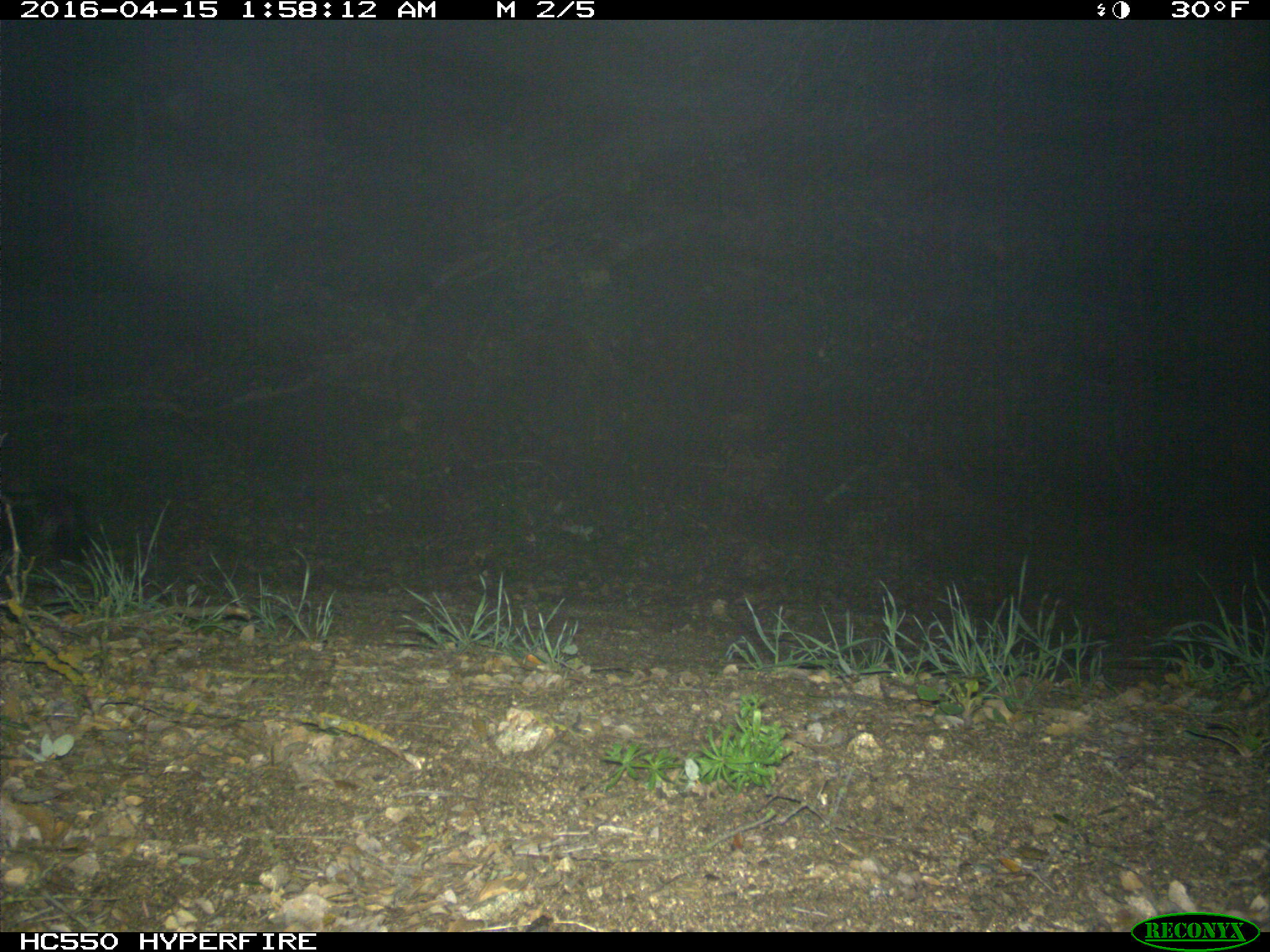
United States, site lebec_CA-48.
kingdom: Animalia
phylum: Chordata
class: Mammalia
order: Carnivora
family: Mephitidae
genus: Mephitis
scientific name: Mephitis mephitis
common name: striped skunk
Mephitis mephitis (striped skunk).